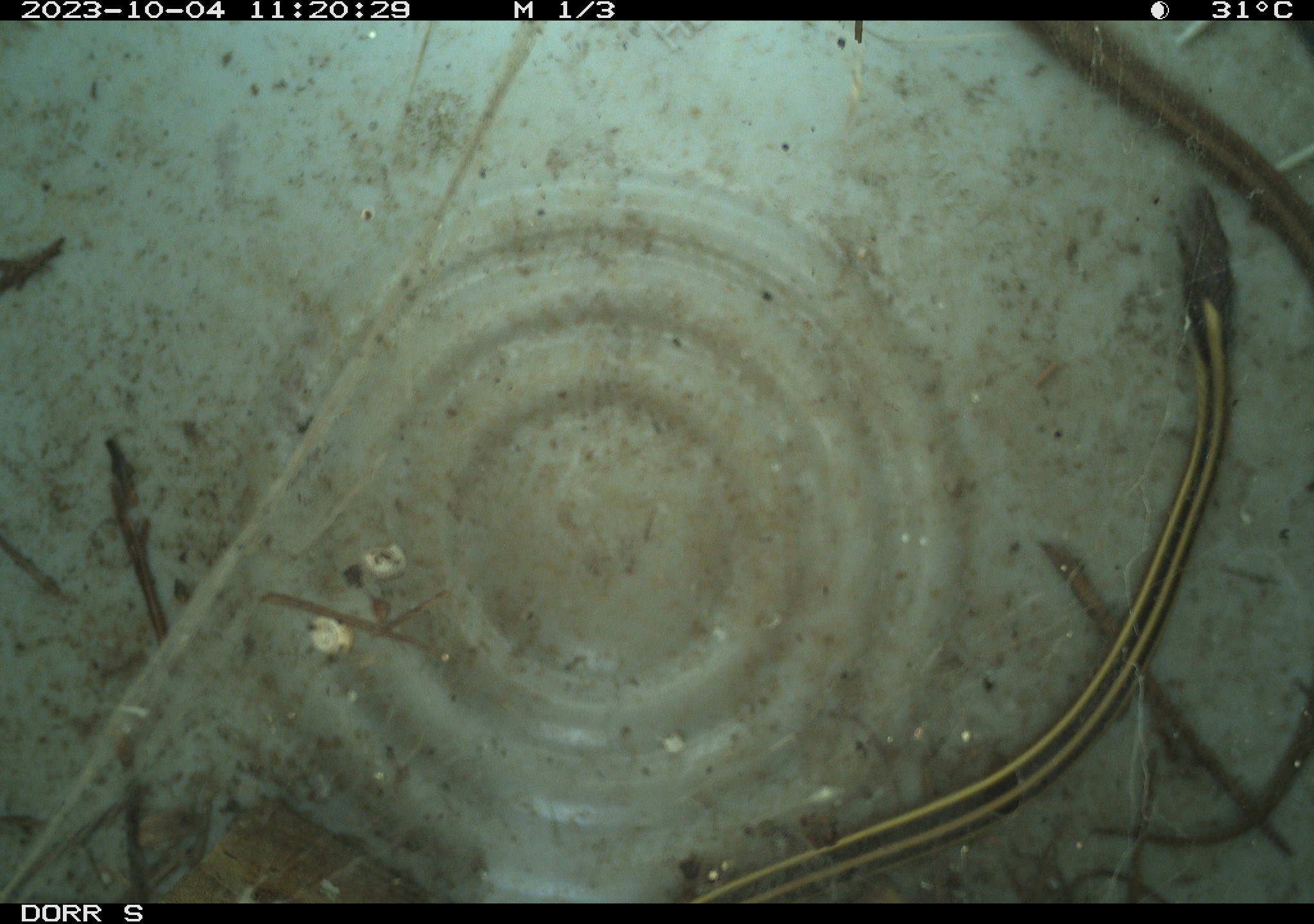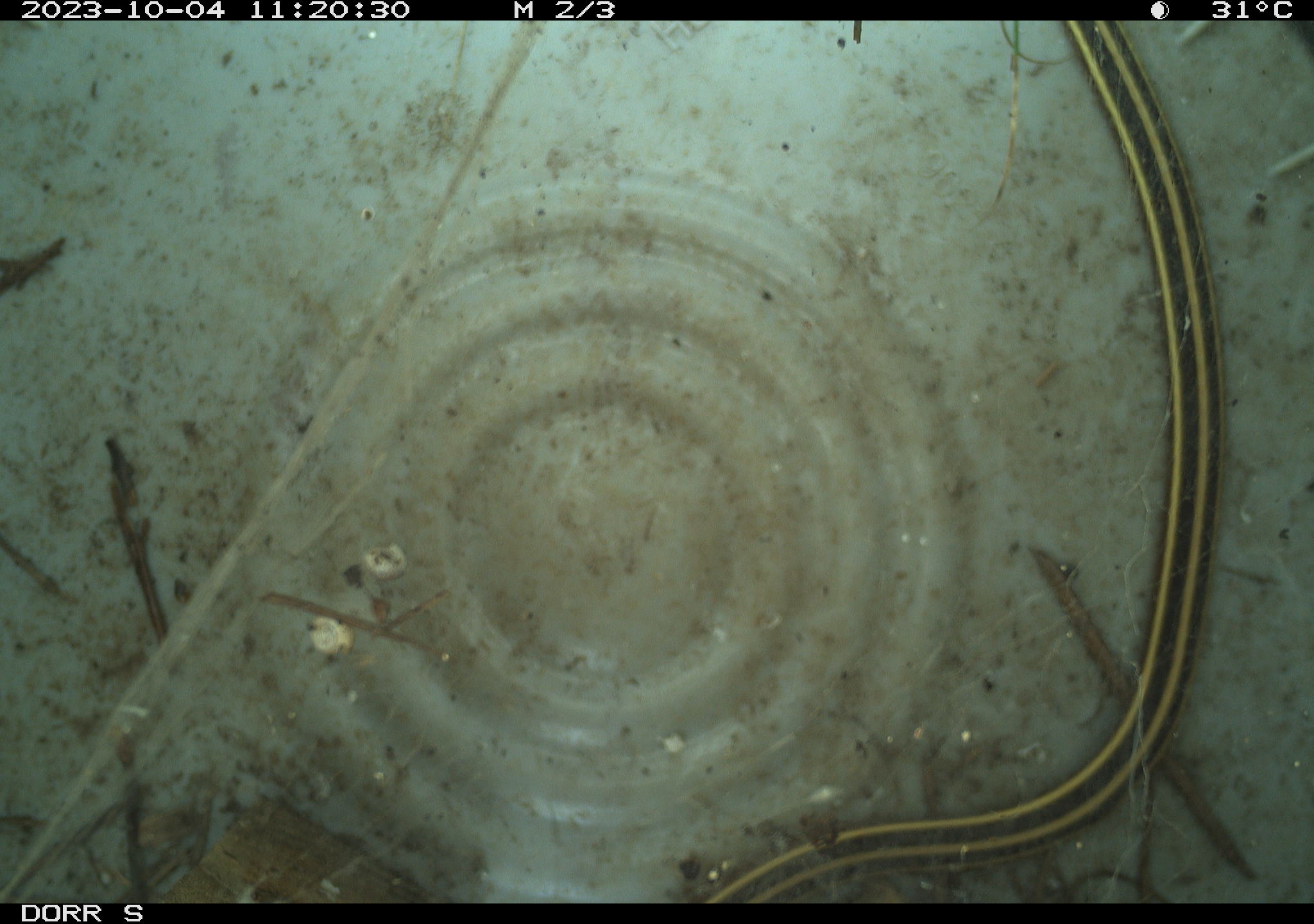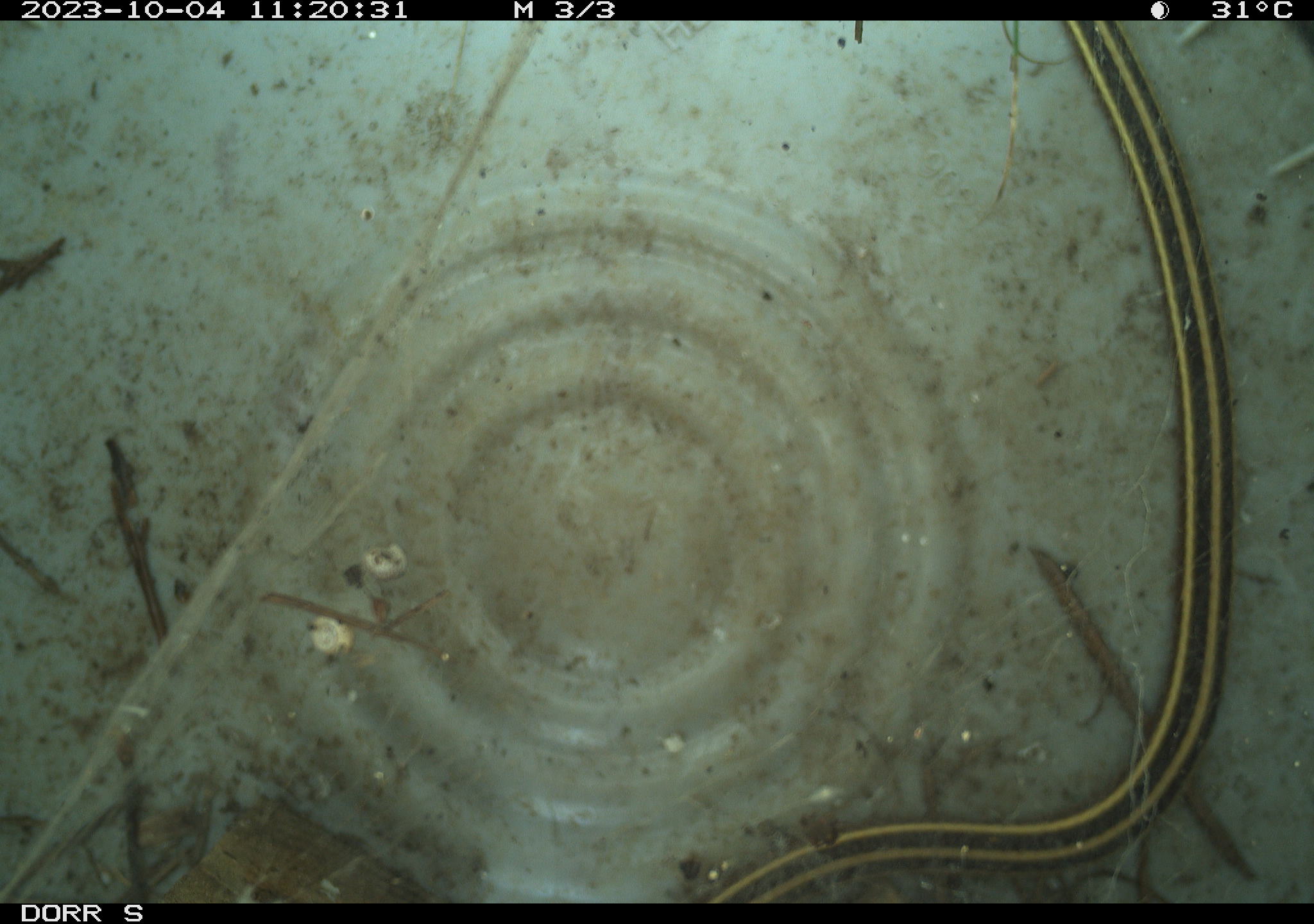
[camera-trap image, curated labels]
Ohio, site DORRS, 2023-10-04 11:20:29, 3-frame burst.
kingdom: Animalia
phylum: Chordata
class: Reptilia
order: Squamata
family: Colubridae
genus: Thamnophis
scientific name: Thamnophis saurita saurita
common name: eastern ribbon snake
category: eastern ribbonsnake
Eastern ribbonsnake (eastern ribbon snake) (Thamnophis saurita saurita).